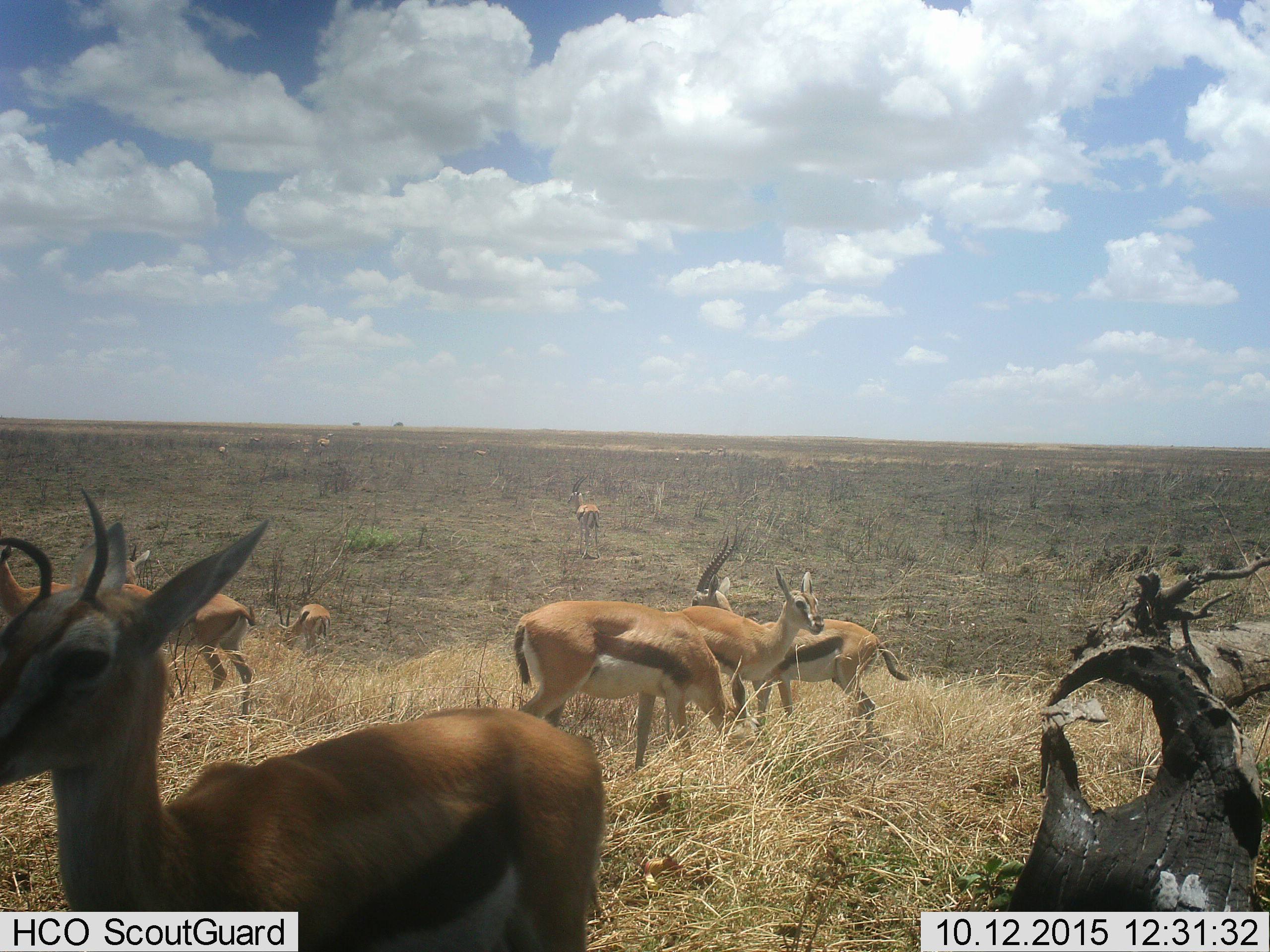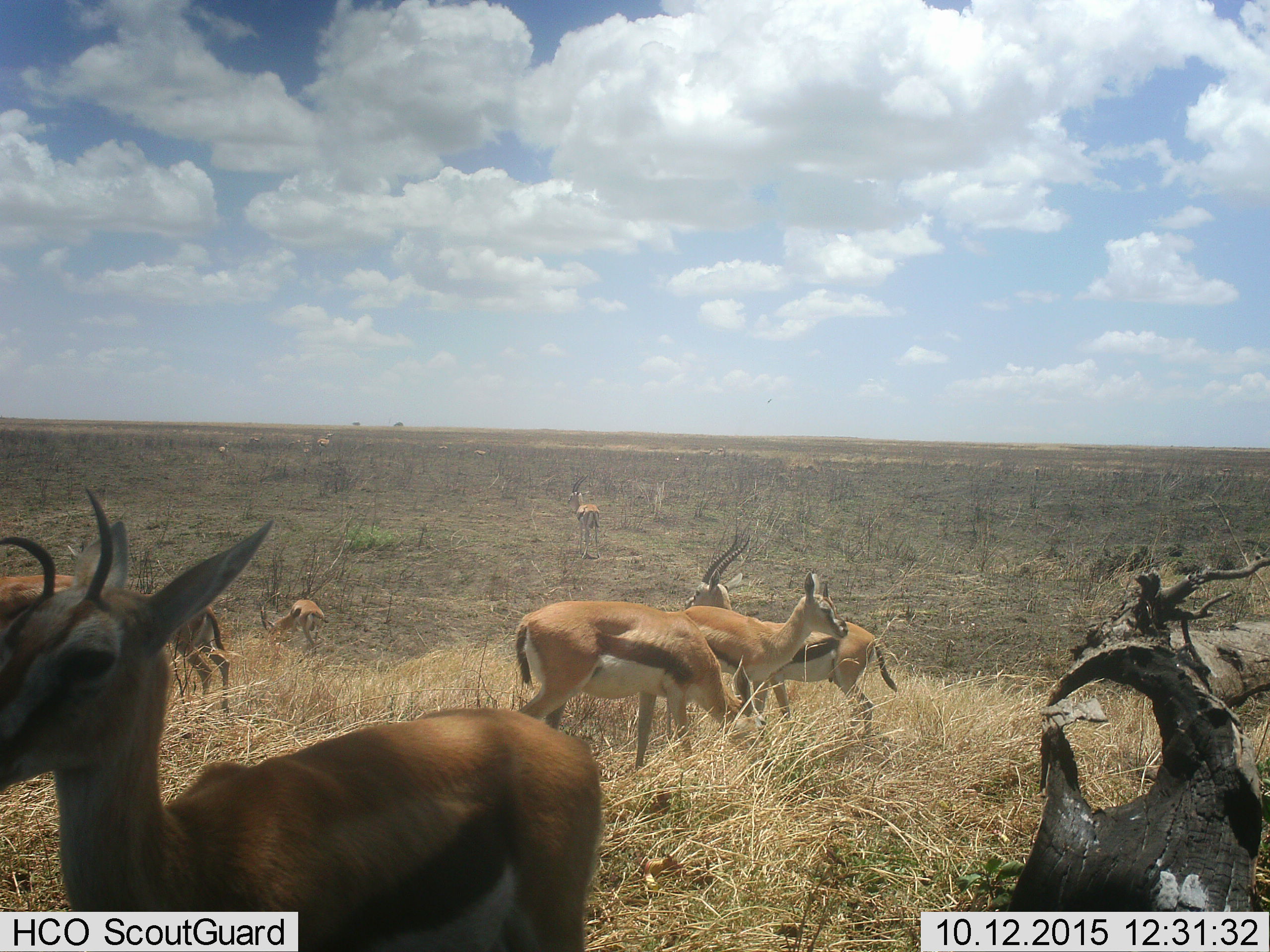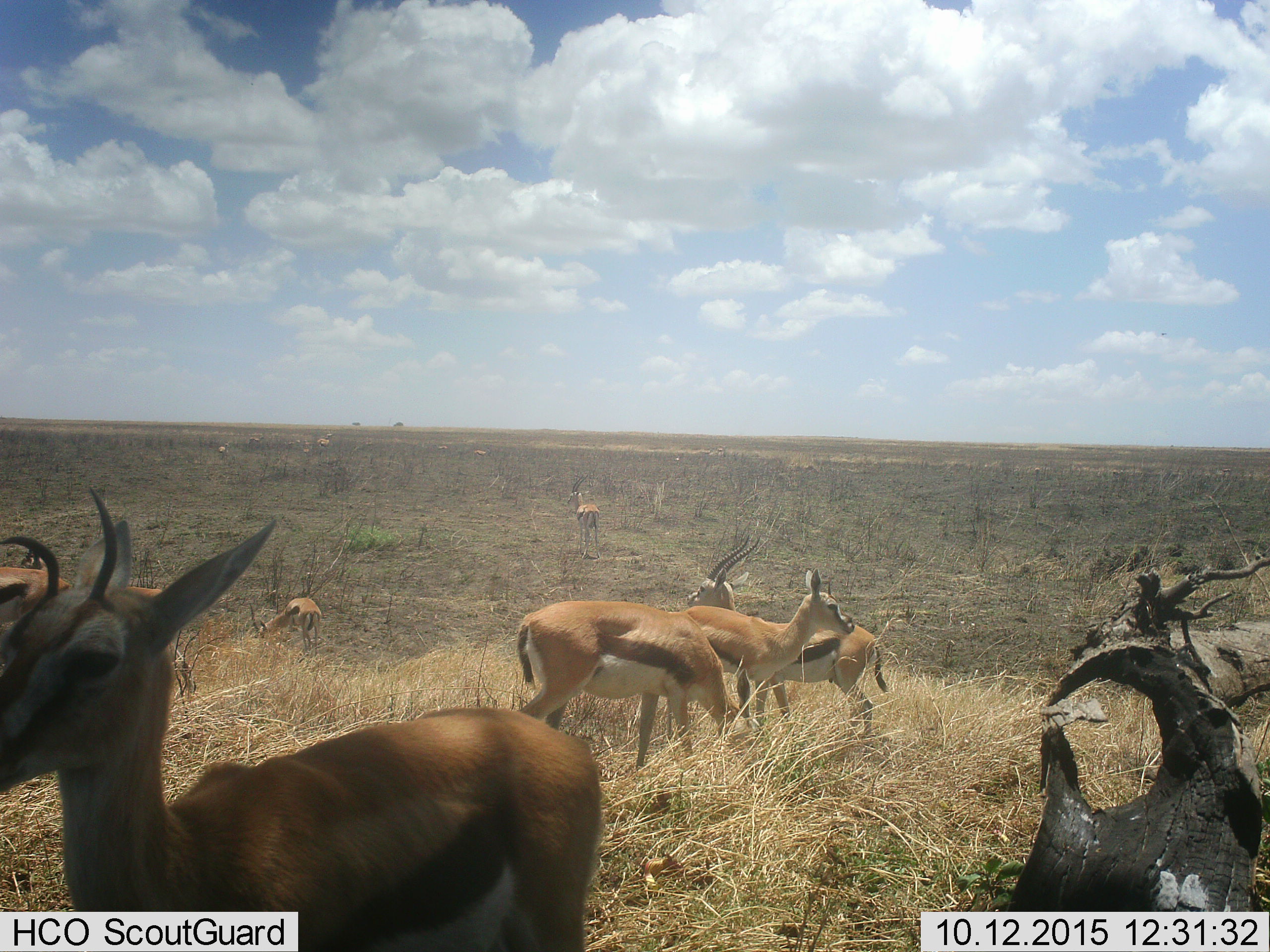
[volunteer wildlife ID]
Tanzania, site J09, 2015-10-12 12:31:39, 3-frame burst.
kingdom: Animalia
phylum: Chordata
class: Mammalia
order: Artiodactyla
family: Bovidae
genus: Eudorcas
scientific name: Eudorcas thomsonii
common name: thomson's gazelle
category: gazellethomsons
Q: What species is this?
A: Gazellethomsons (thomson's gazelle) (Eudorcas thomsonii).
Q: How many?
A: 11-50.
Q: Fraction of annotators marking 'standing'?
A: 100%.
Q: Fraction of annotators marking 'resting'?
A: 10%.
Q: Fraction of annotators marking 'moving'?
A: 40%.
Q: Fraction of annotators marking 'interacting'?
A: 10%.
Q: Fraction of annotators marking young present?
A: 10%.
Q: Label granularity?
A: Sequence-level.